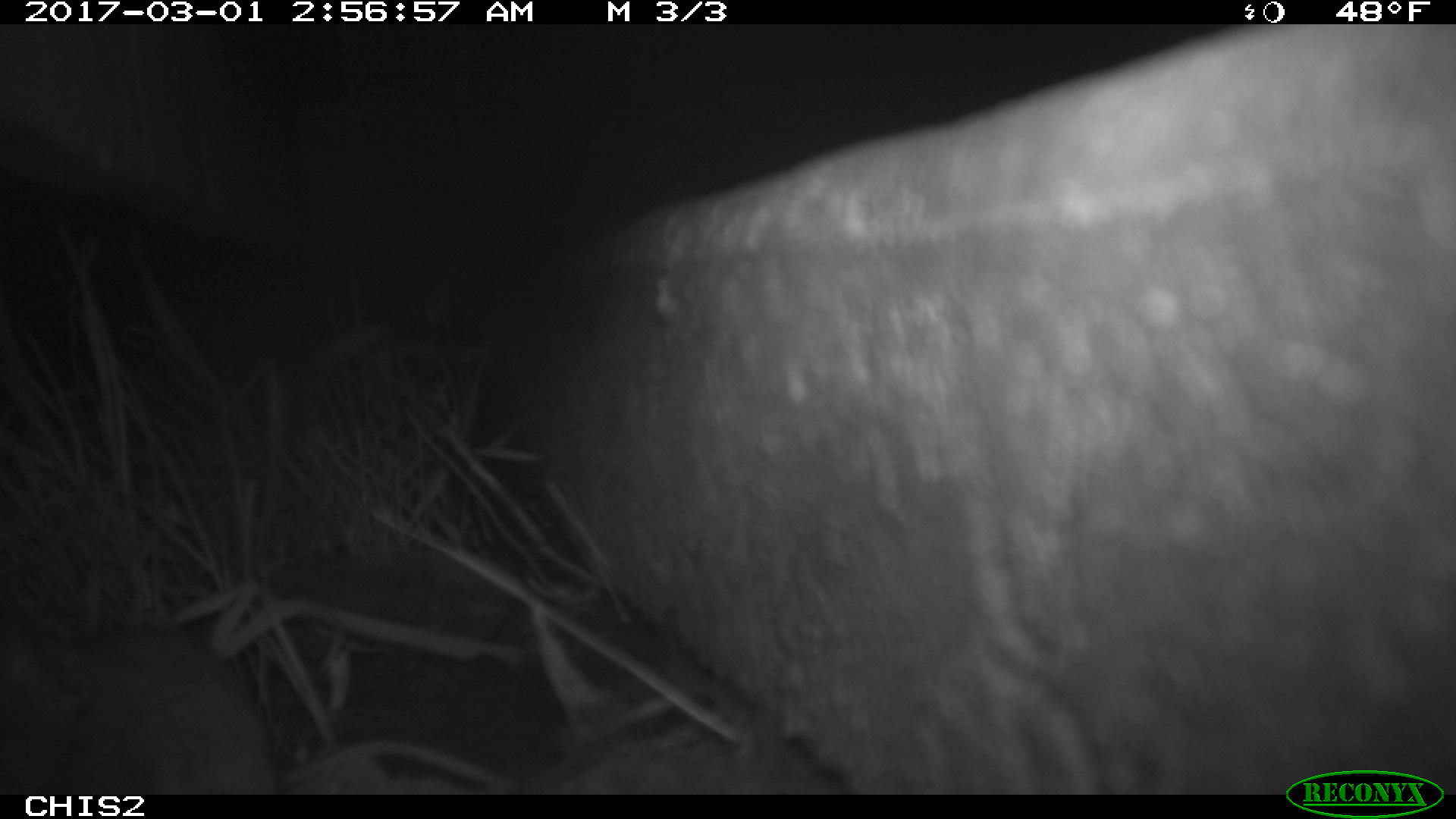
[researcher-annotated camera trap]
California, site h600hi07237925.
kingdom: Animalia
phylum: Chordata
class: Mammalia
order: Rodentia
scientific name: Rodentia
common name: rodent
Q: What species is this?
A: Rodent (Rodentia).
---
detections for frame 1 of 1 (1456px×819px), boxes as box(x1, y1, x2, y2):
rodent: box(0, 624, 519, 793)